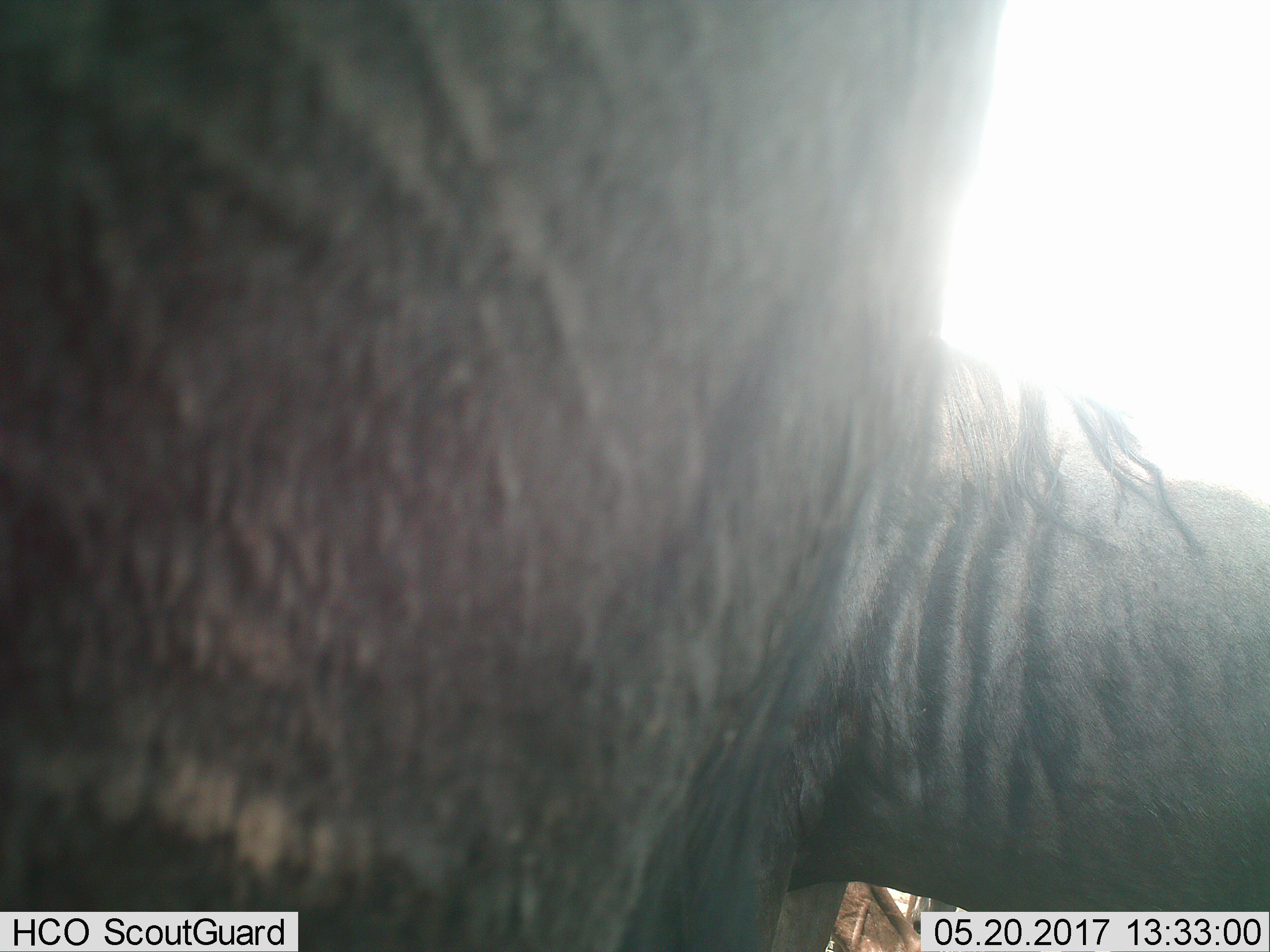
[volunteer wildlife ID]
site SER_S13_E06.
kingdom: Animalia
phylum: Chordata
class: Mammalia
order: Artiodactyla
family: Bovidae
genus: Connochaetes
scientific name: Connochaetes taurinus taurinus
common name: blue wildebeest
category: wildebeestblue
Wildebeestblue (blue wildebeest) (Connochaetes taurinus taurinus), count 1. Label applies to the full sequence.